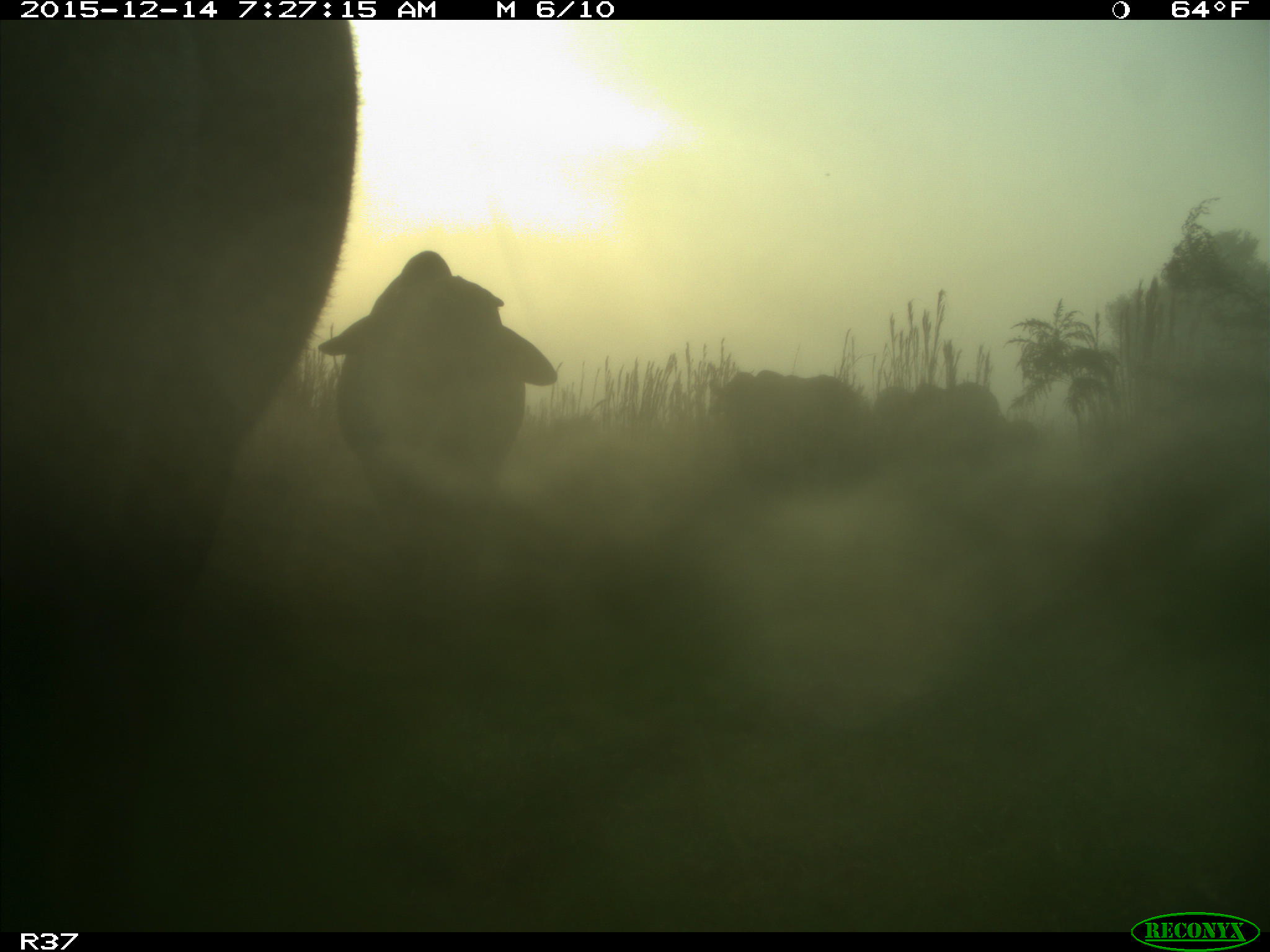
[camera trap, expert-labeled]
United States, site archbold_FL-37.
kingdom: Animalia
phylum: Chordata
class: Mammalia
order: Artiodactyla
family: Bovidae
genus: Bos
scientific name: Bos taurus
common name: domestic cow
Bos taurus (domestic cow).